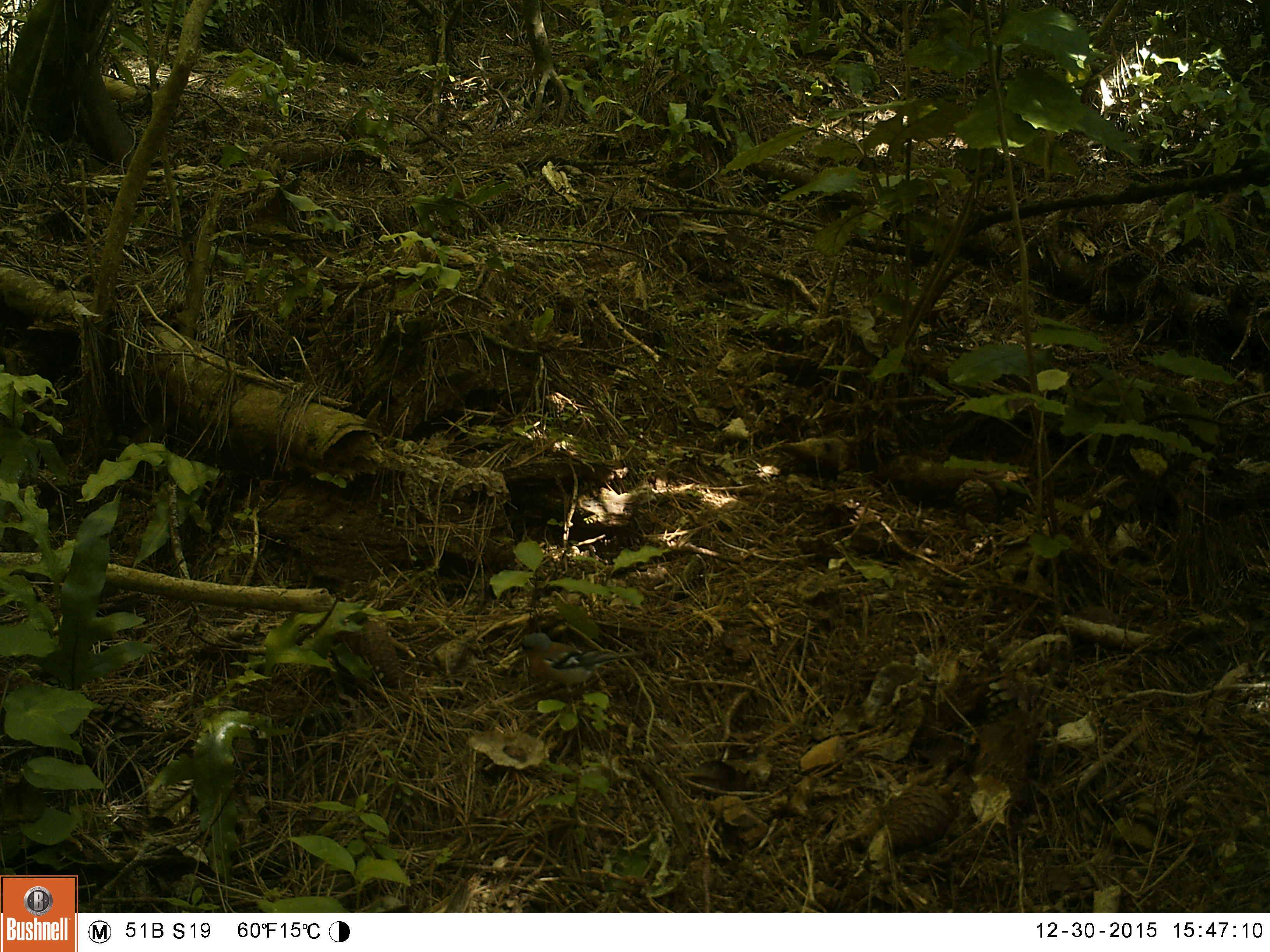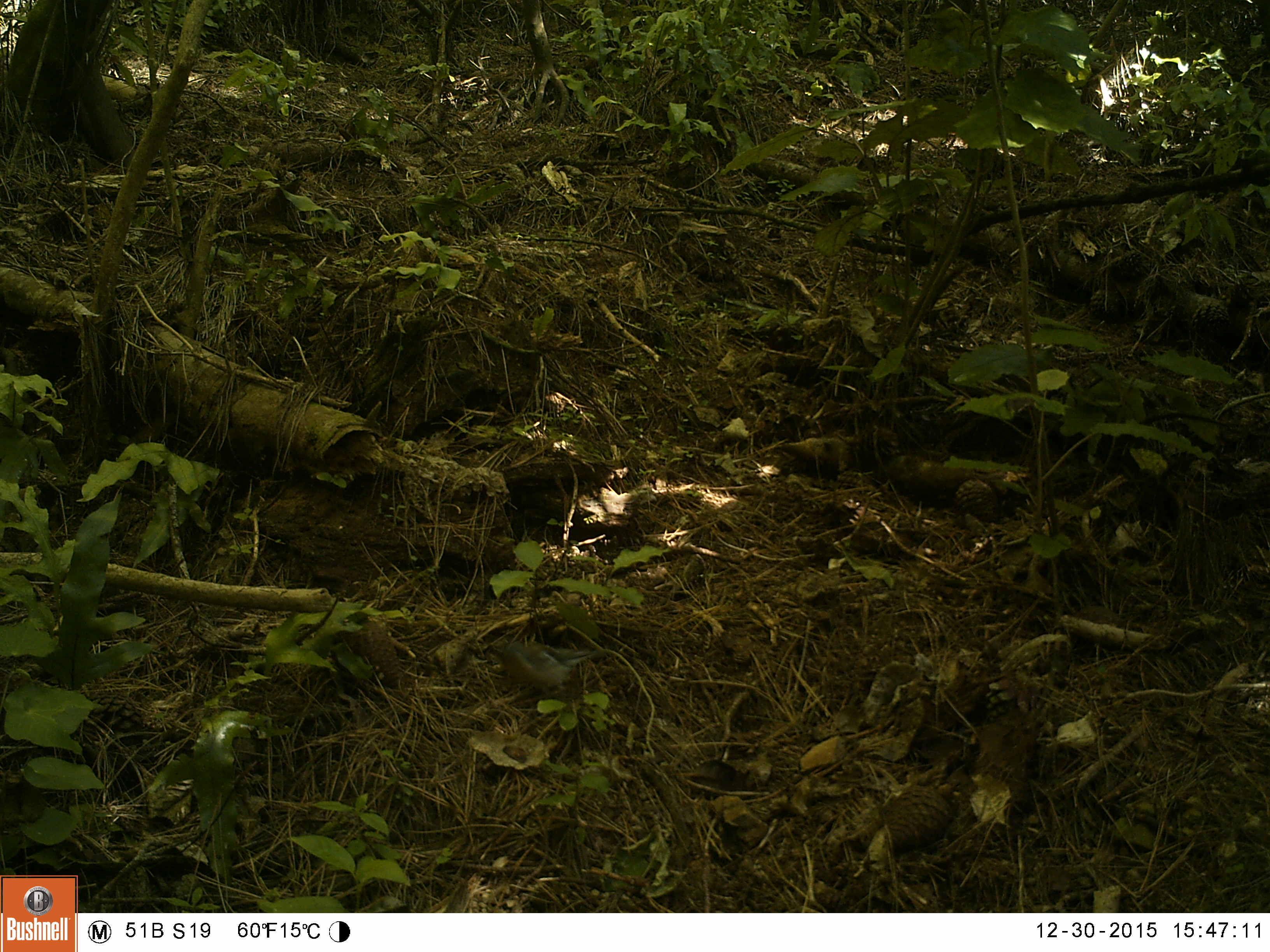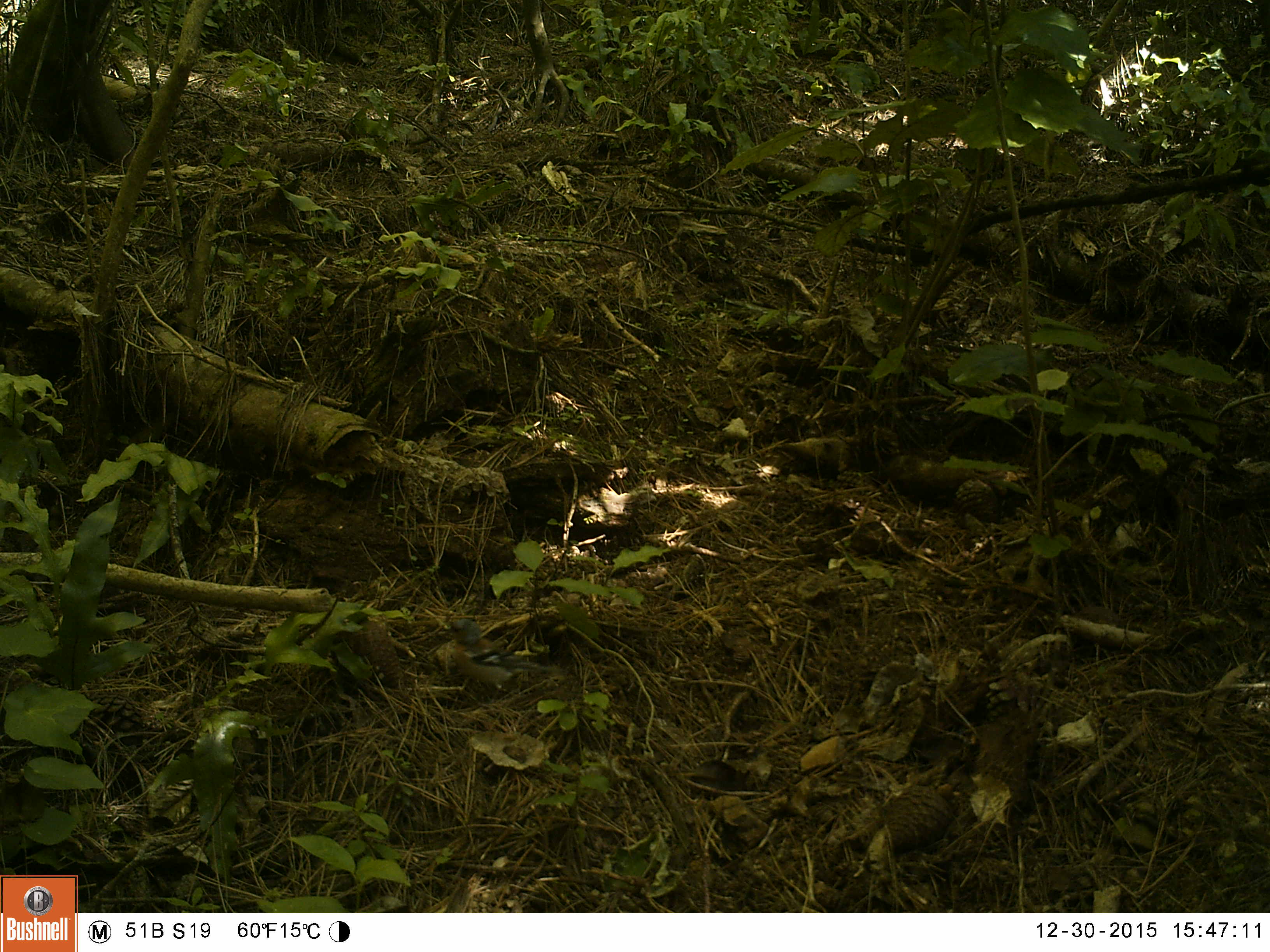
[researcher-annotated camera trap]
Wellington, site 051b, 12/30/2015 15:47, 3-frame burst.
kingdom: Animalia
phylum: Chordata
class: Aves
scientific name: Aves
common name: bird